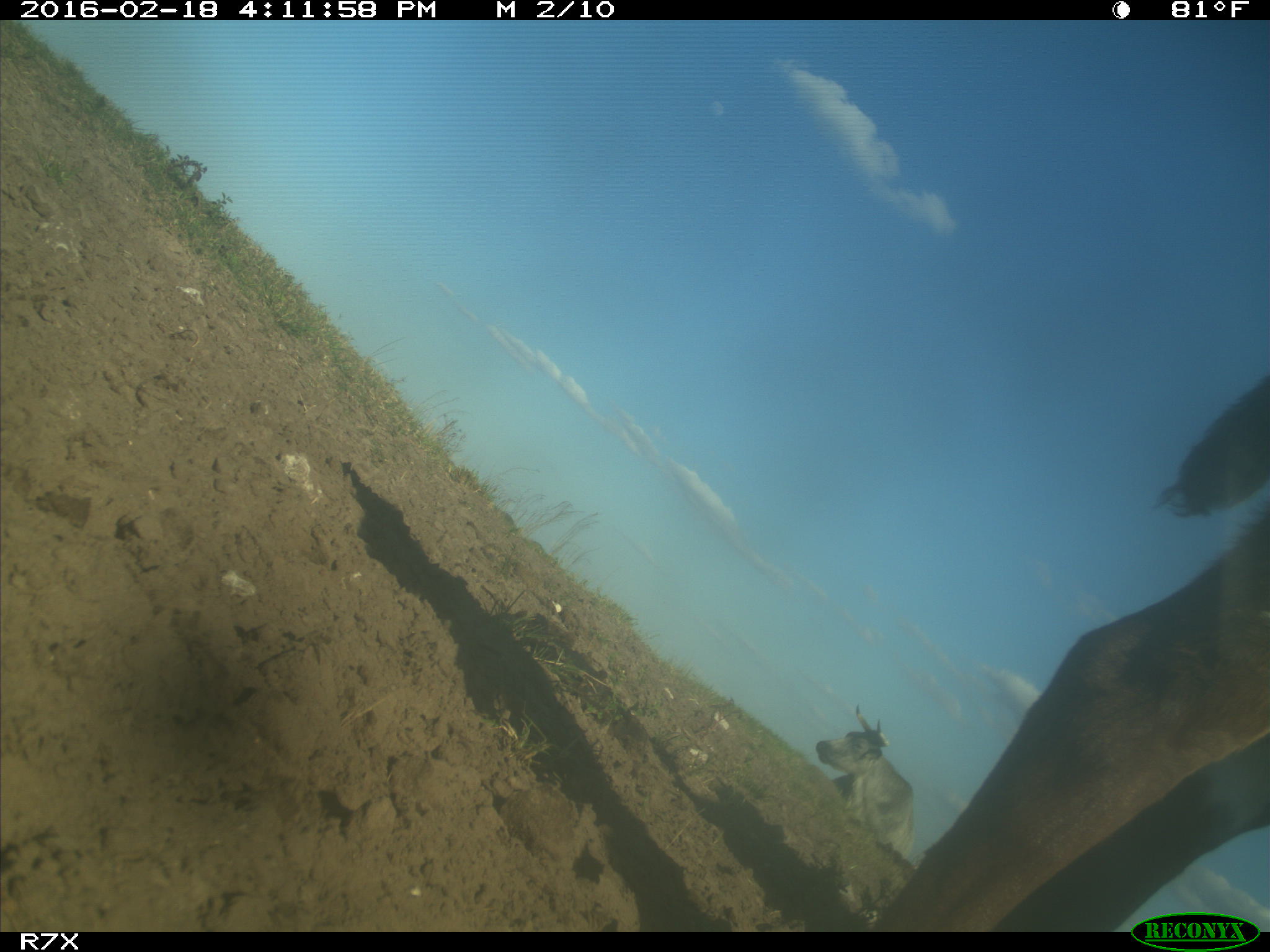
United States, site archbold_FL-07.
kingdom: Animalia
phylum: Chordata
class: Mammalia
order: Artiodactyla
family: Bovidae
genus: Bos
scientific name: Bos taurus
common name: domestic cow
Bos taurus (domestic cow).